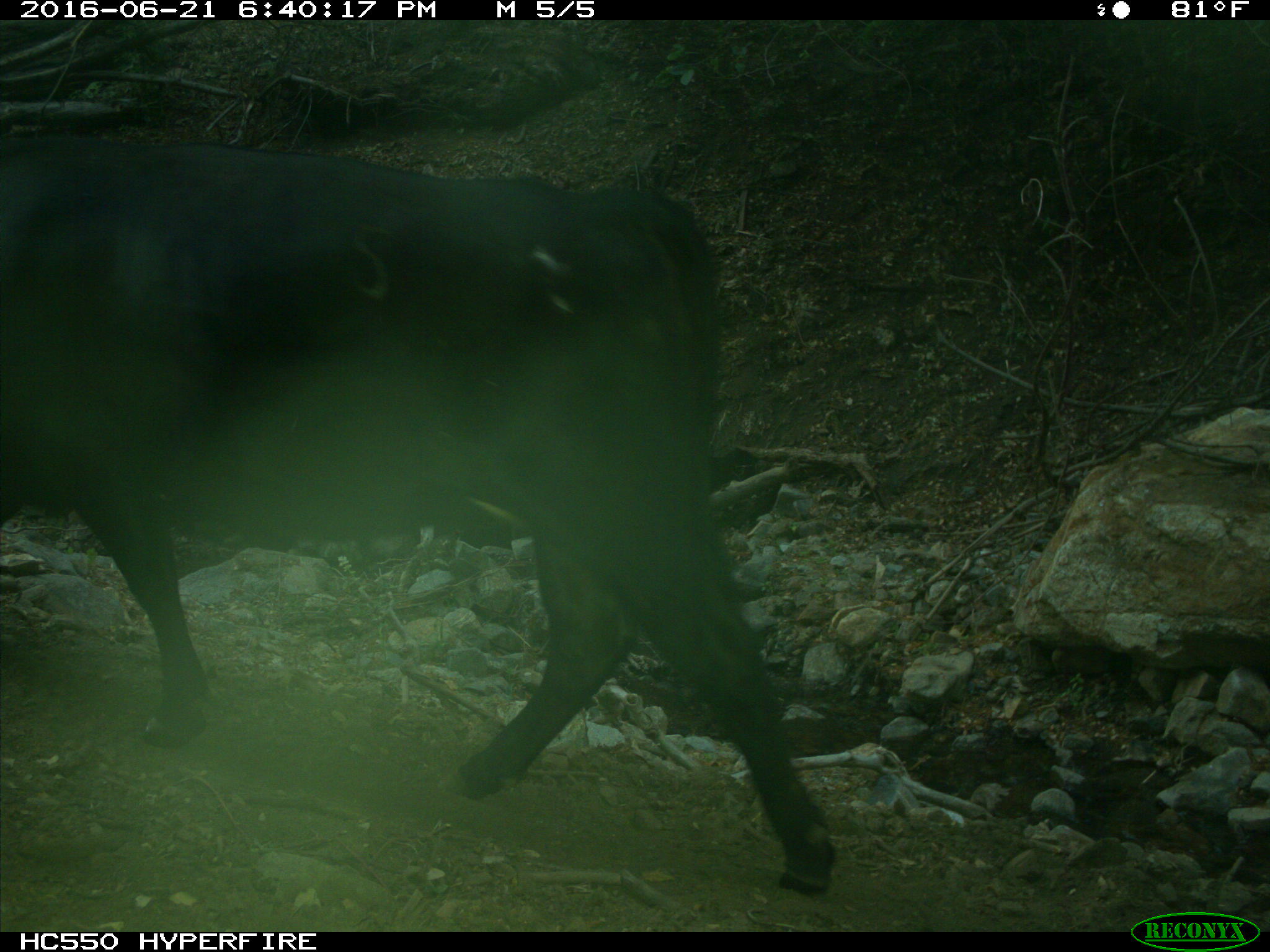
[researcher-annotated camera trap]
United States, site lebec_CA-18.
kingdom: Animalia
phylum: Chordata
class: Mammalia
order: Artiodactyla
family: Bovidae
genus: Bos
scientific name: Bos taurus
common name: domestic cow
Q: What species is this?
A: Bos taurus (domestic cow).